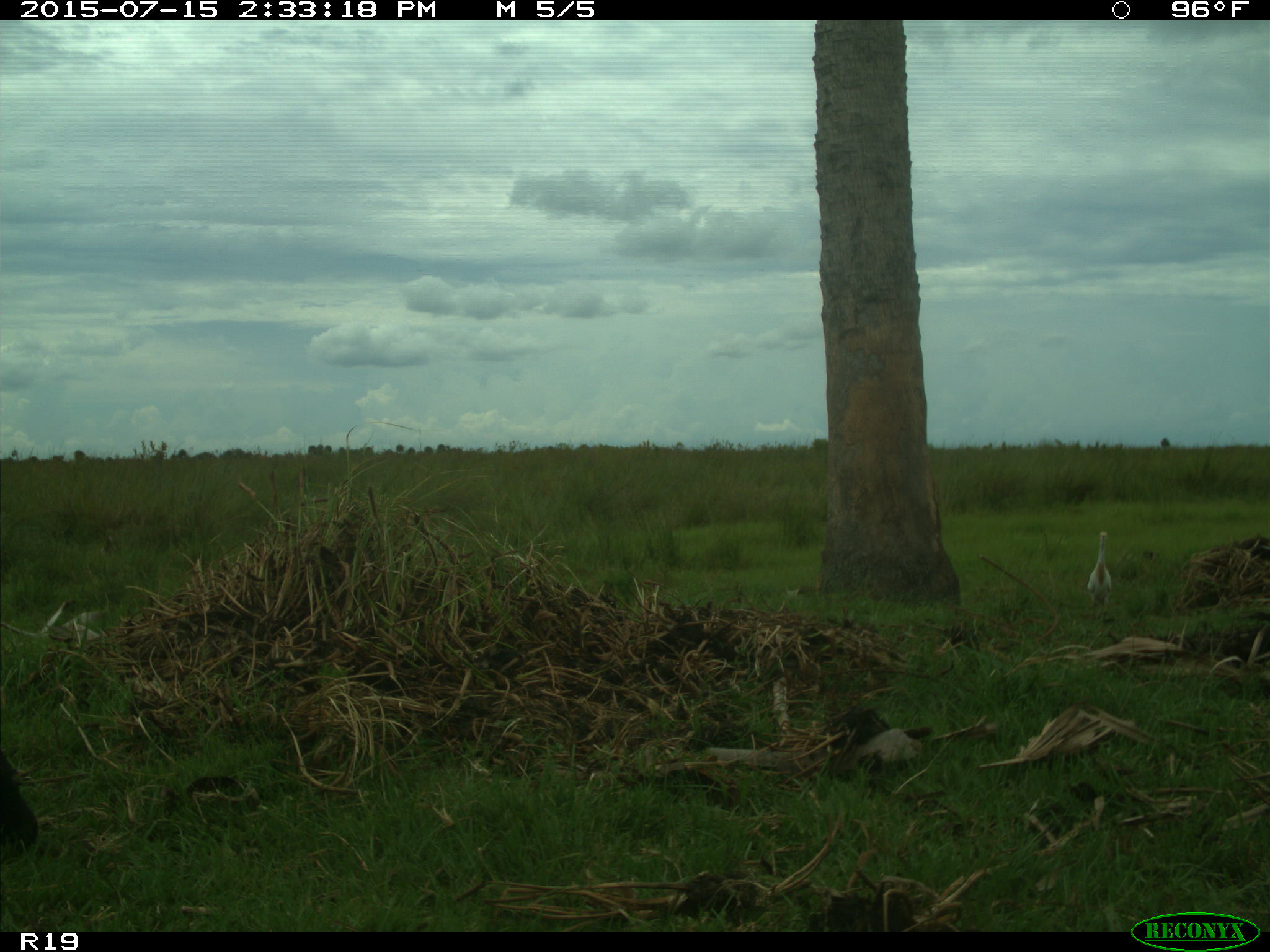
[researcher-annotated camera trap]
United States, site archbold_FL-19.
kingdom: Animalia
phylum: Chordata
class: Mammalia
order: Artiodactyla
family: Bovidae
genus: Bos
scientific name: Bos taurus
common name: domestic cow